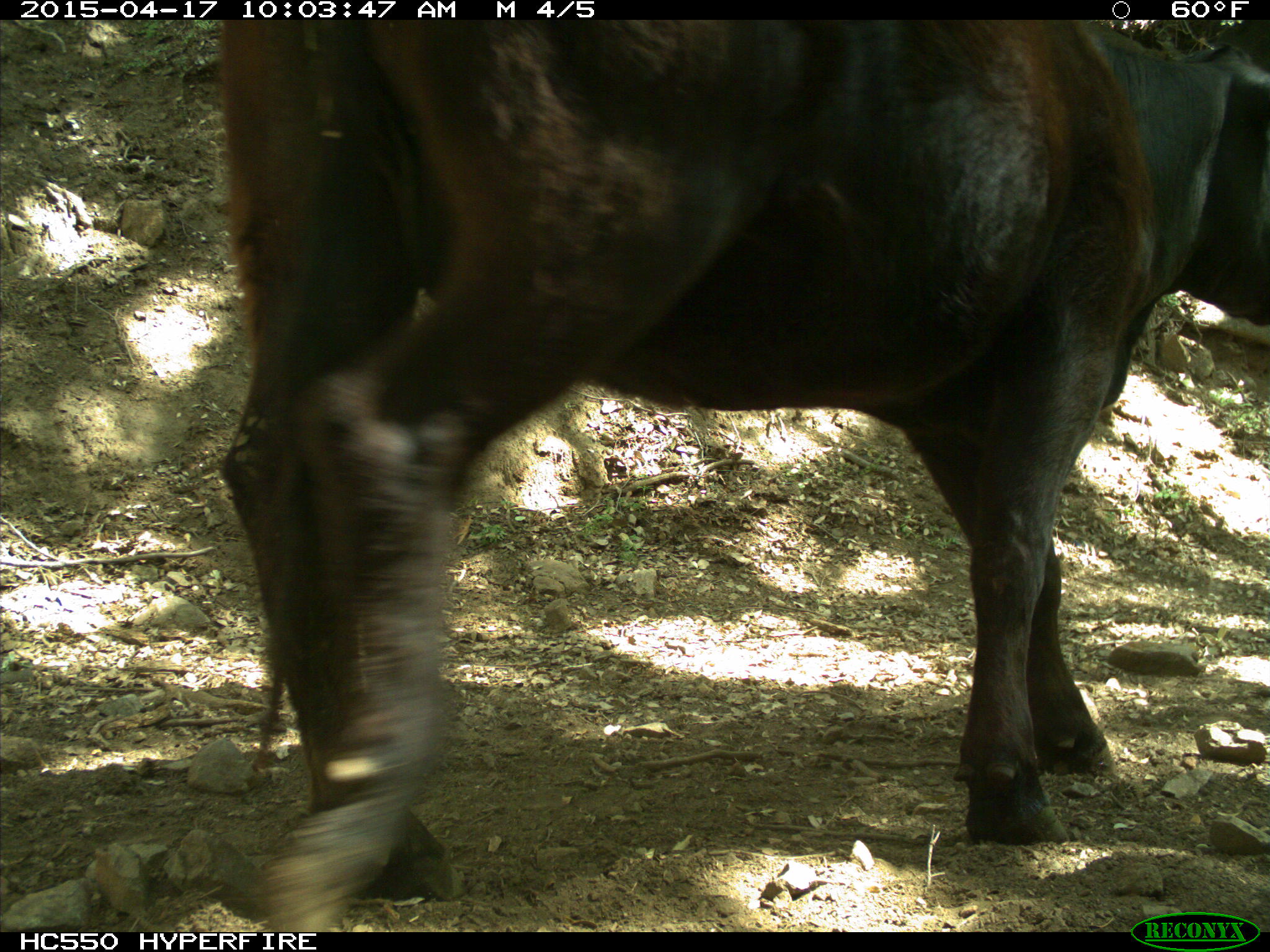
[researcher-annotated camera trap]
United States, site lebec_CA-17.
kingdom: Animalia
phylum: Chordata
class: Mammalia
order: Artiodactyla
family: Bovidae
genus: Bos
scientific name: Bos taurus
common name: domestic cow